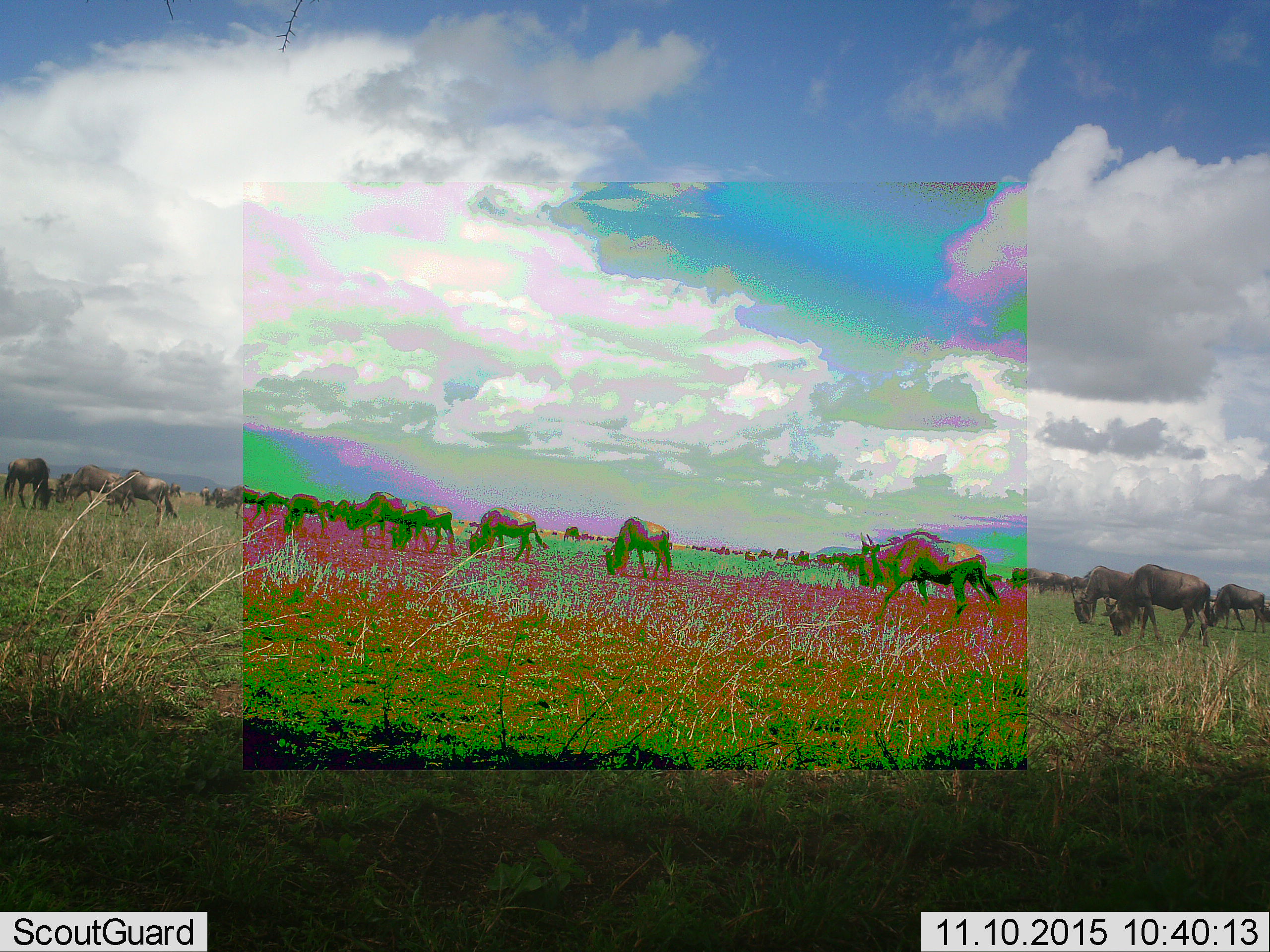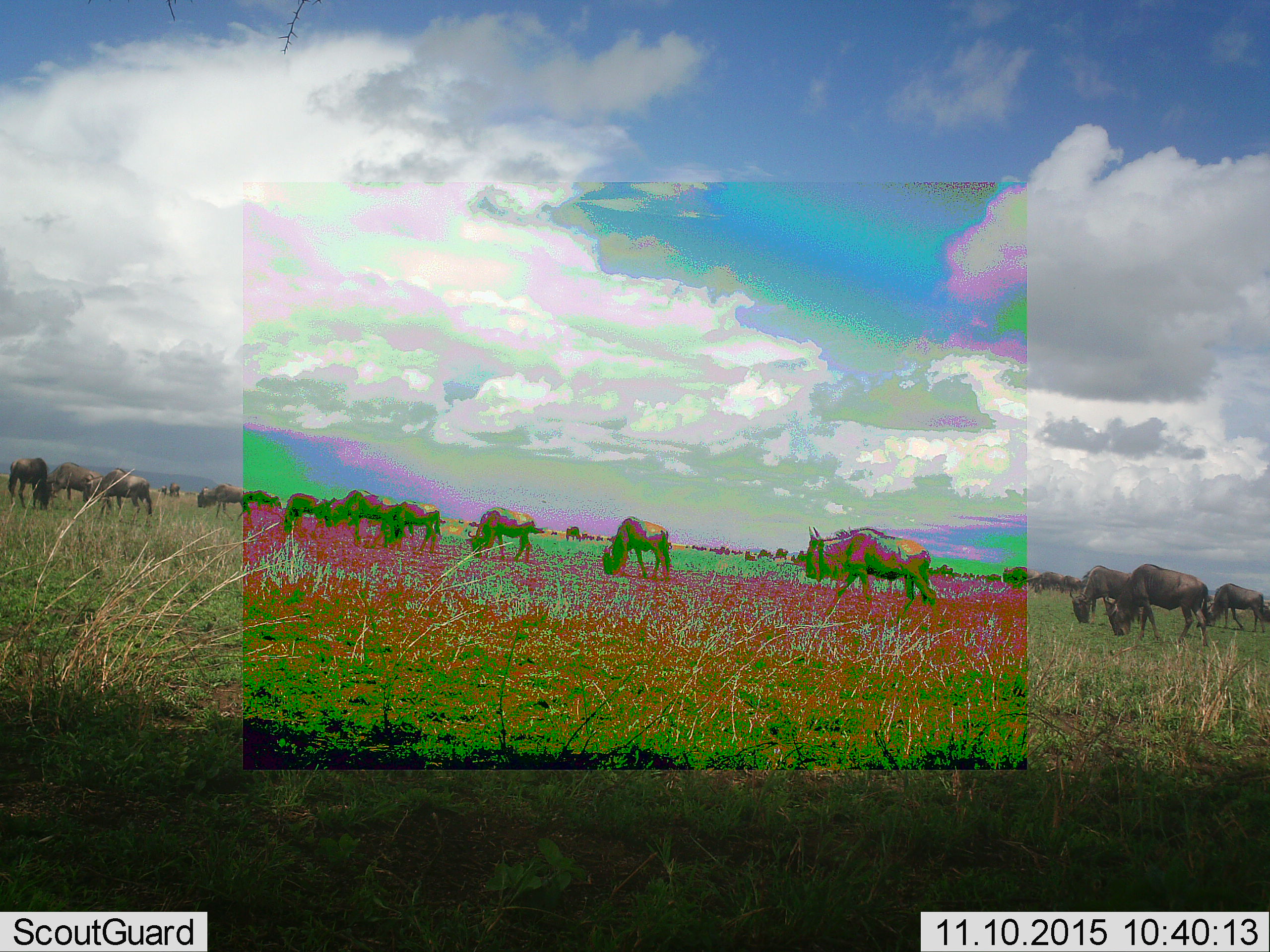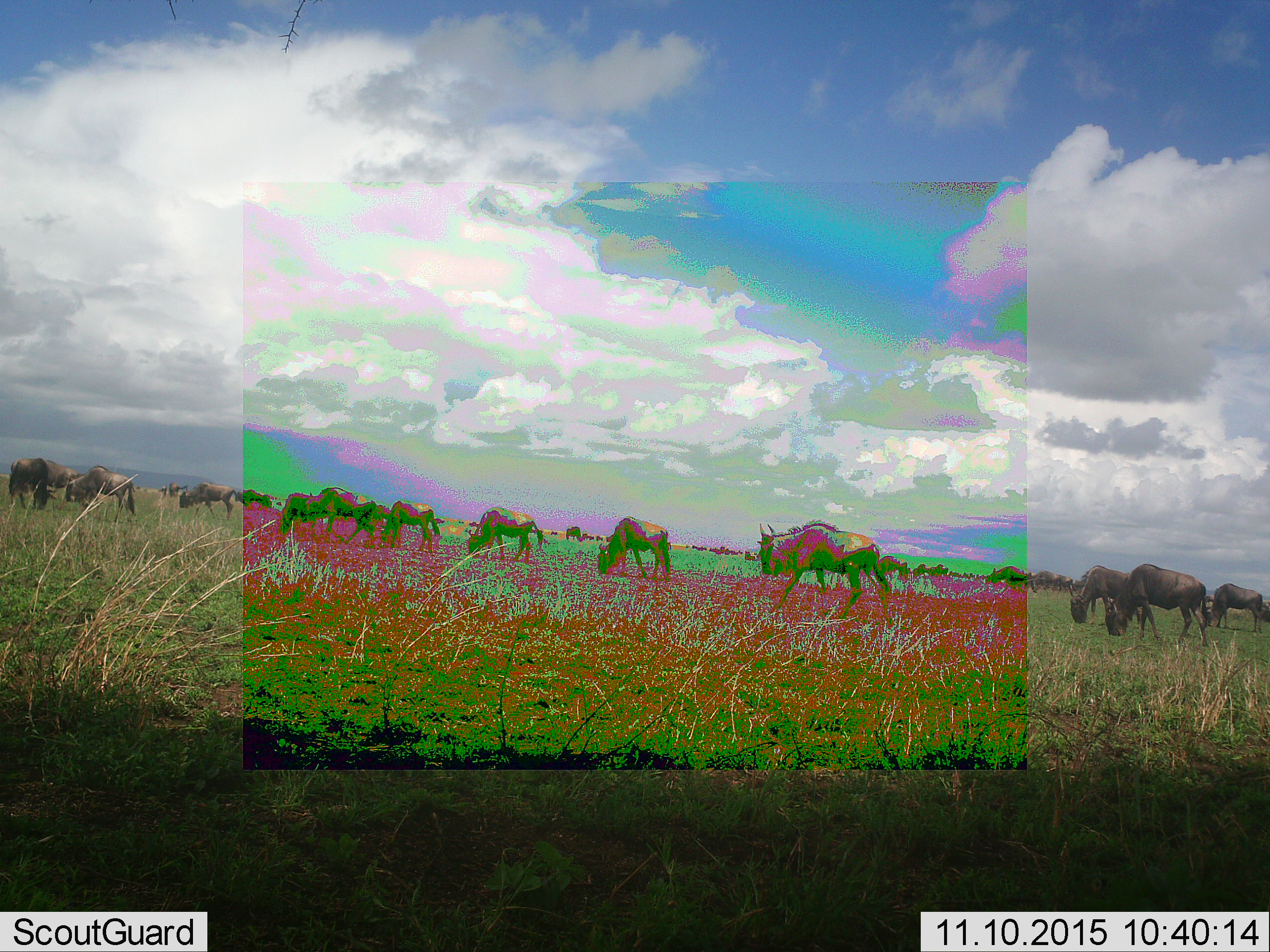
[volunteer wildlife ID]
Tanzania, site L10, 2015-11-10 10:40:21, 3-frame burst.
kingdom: Animalia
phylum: Chordata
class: Mammalia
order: Artiodactyla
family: Bovidae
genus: Connochaetes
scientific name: Connochaetes taurinus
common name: blue wildebeest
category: wildebeest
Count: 51+.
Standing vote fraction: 22%.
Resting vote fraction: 11%.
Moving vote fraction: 67%.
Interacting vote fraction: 11%.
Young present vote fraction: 11%.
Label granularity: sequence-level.